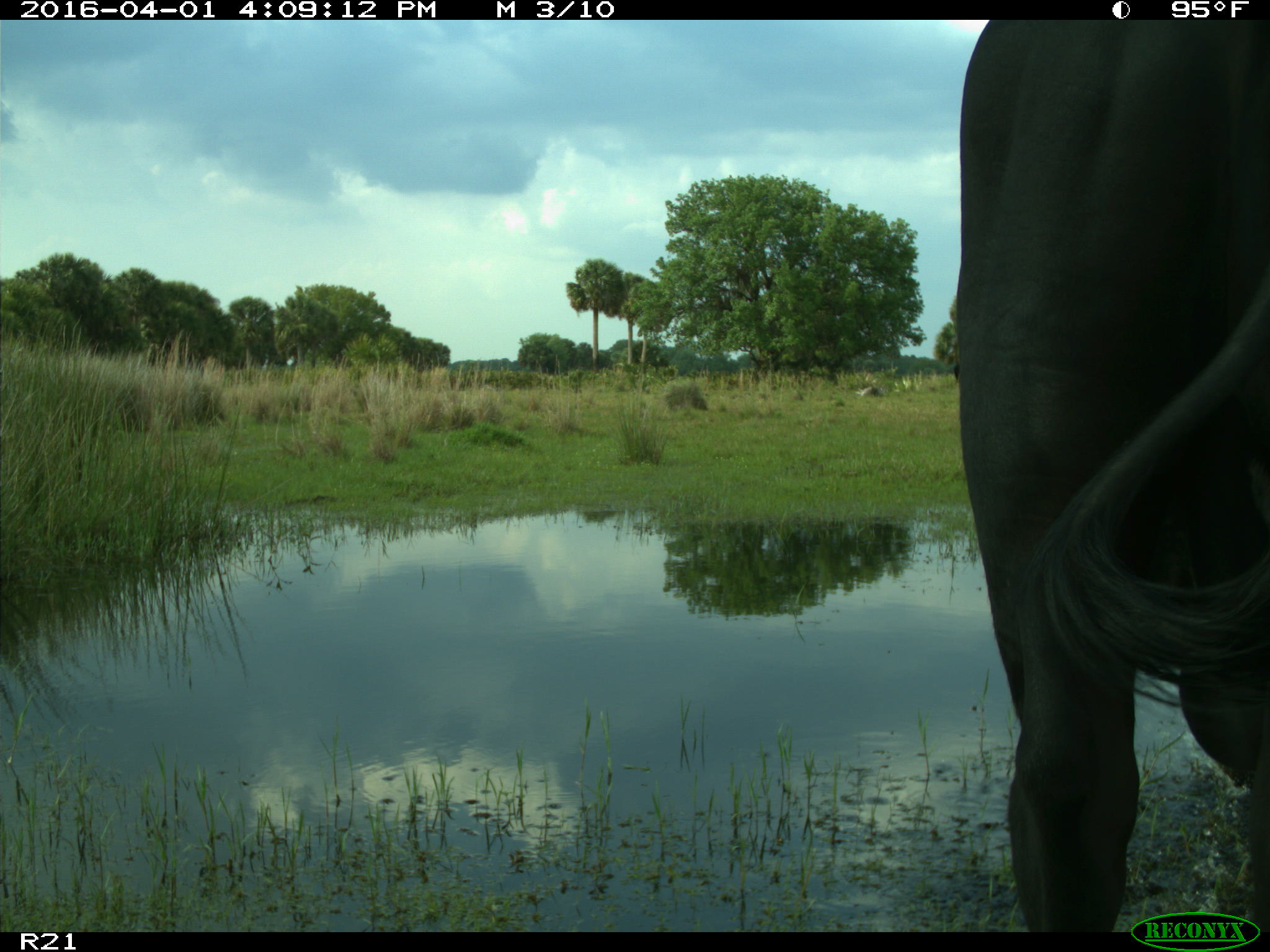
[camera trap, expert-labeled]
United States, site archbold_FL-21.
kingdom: Animalia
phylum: Chordata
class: Mammalia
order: Artiodactyla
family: Bovidae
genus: Bos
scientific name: Bos taurus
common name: domestic cow